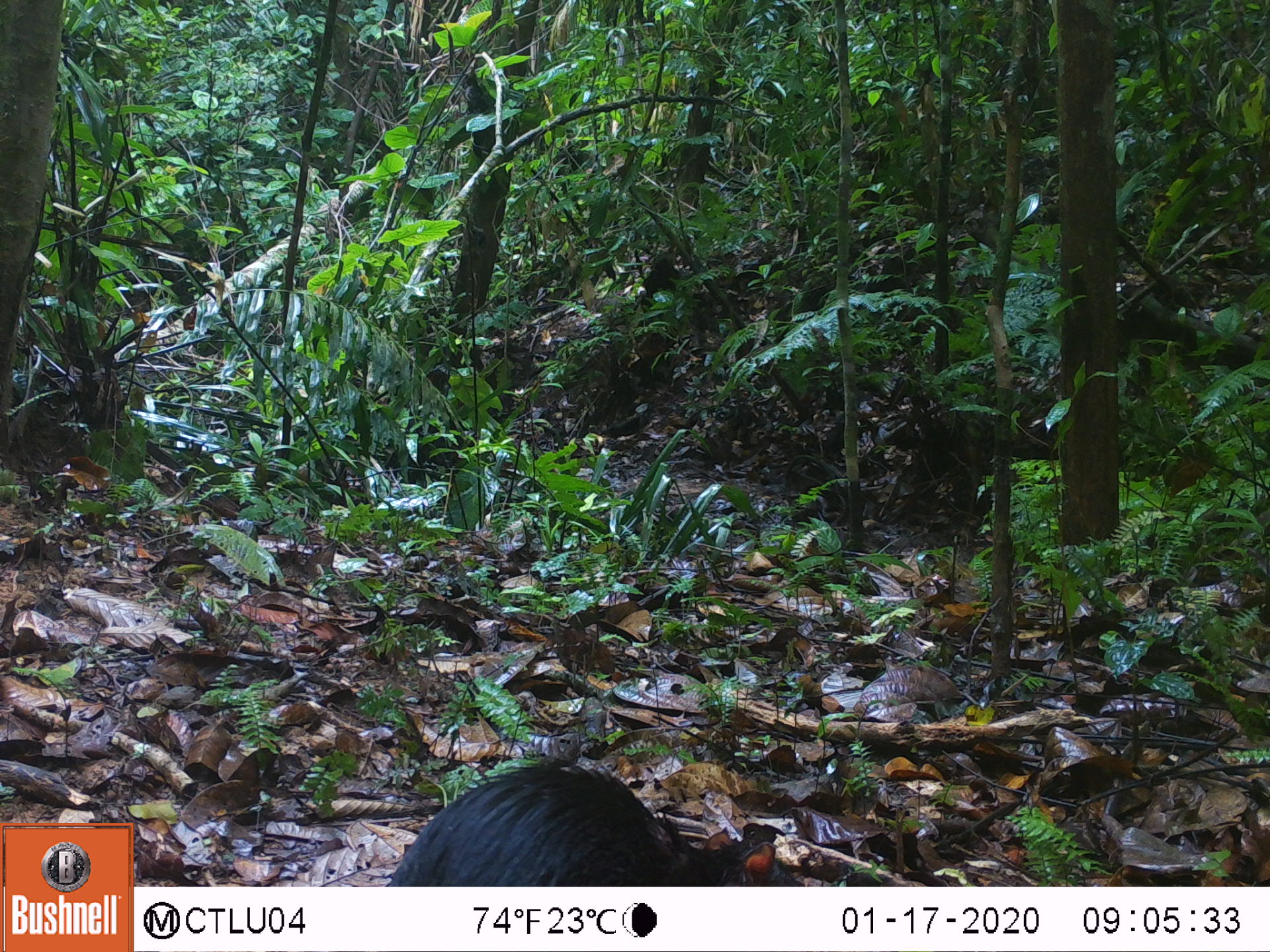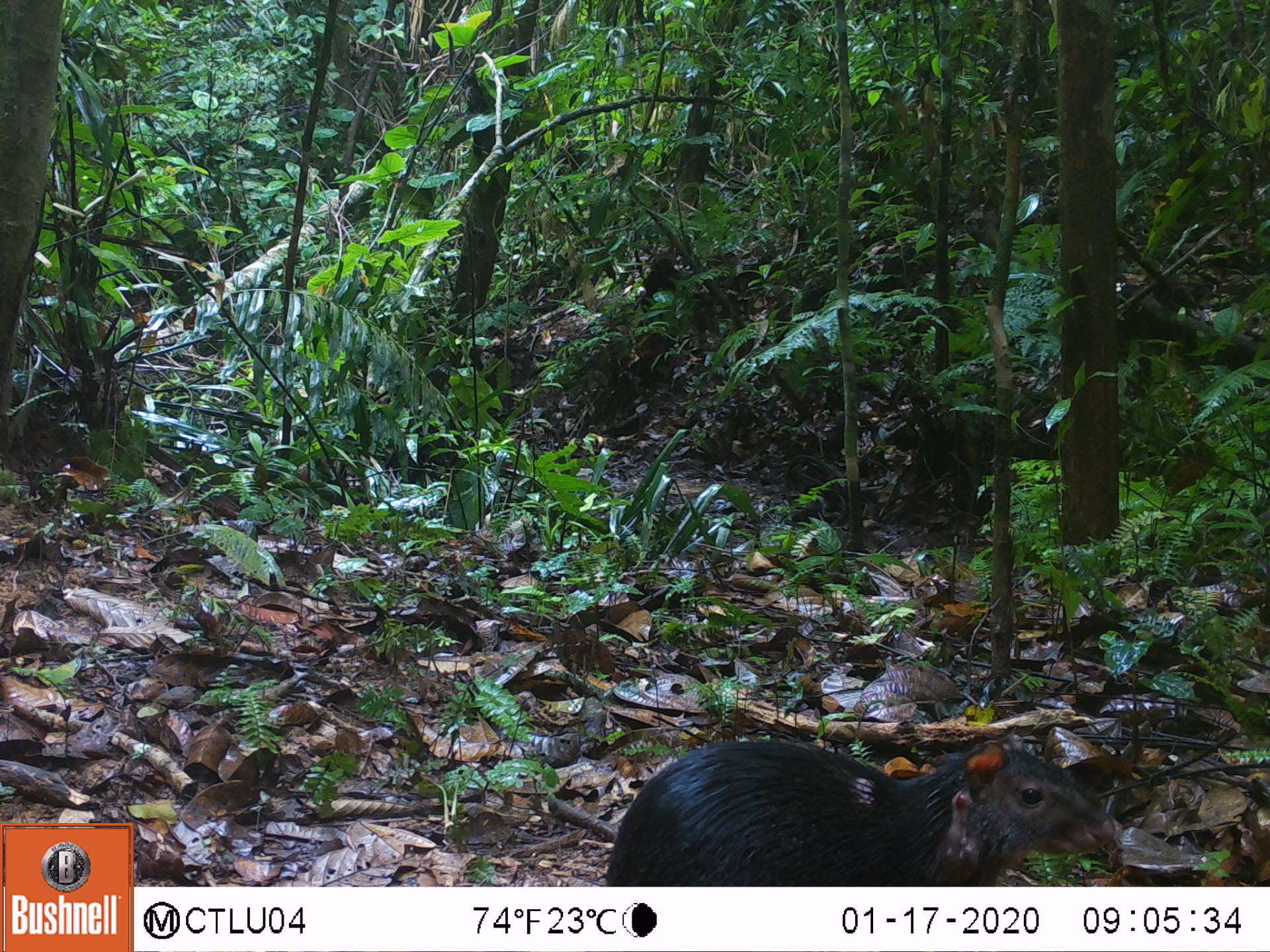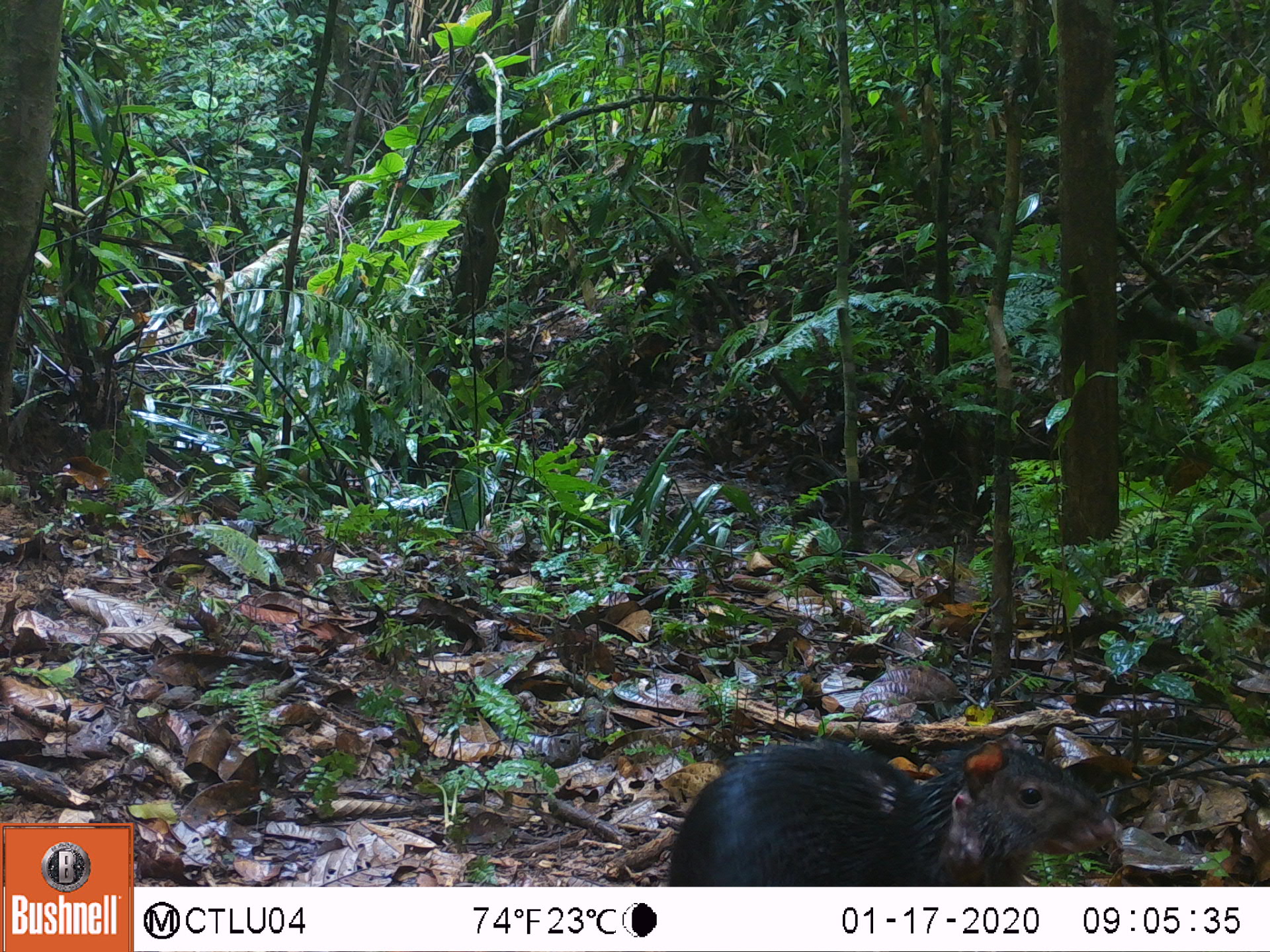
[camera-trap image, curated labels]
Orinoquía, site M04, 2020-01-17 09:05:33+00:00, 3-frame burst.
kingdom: Animalia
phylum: Chordata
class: Mammalia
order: Rodentia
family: Dasyproctidae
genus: Dasyprocta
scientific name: Dasyprocta fuliginosa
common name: black agouti